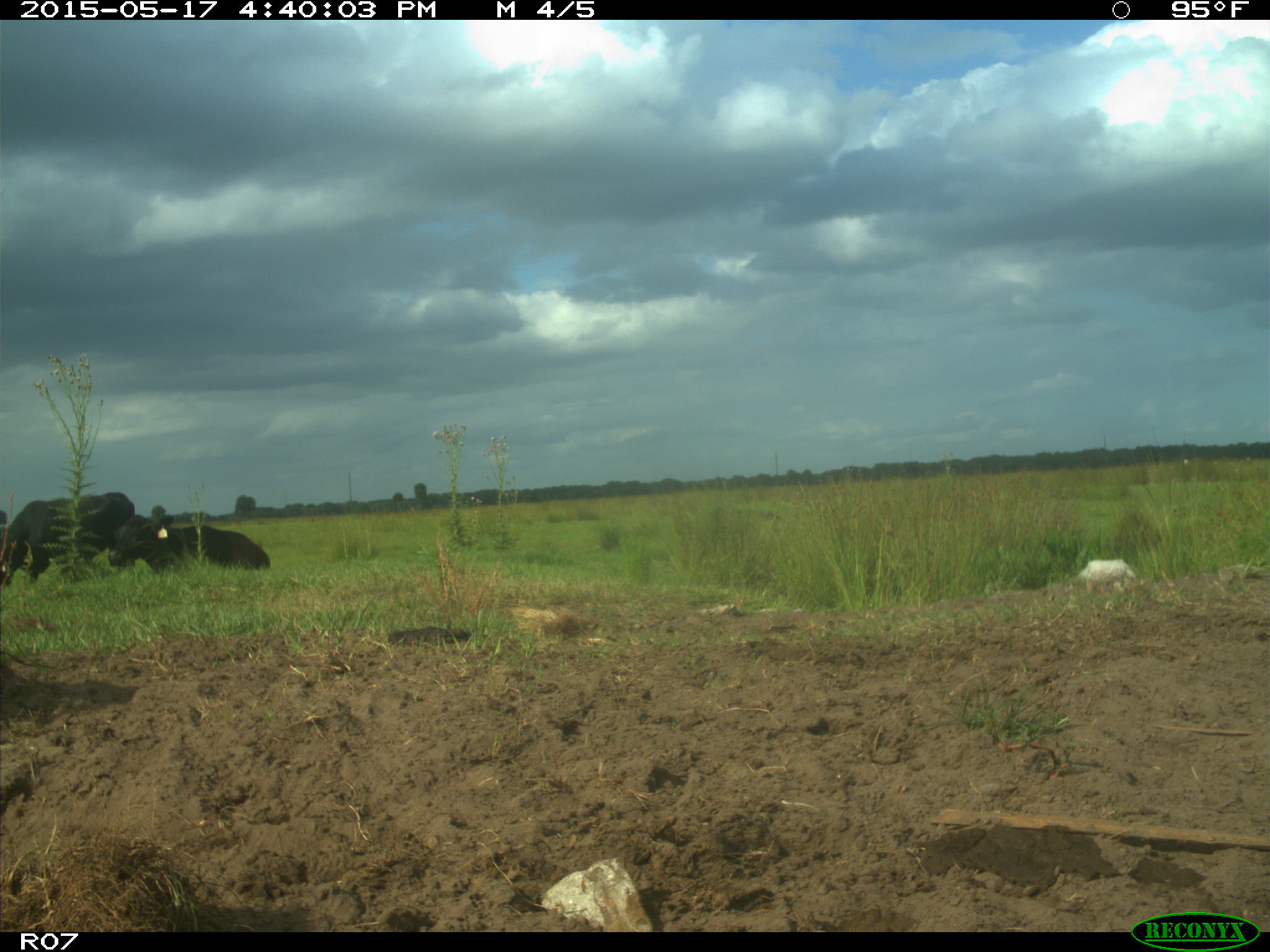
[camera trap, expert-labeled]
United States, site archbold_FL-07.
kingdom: Animalia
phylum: Chordata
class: Mammalia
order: Artiodactyla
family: Bovidae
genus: Bos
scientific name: Bos taurus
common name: domestic cow